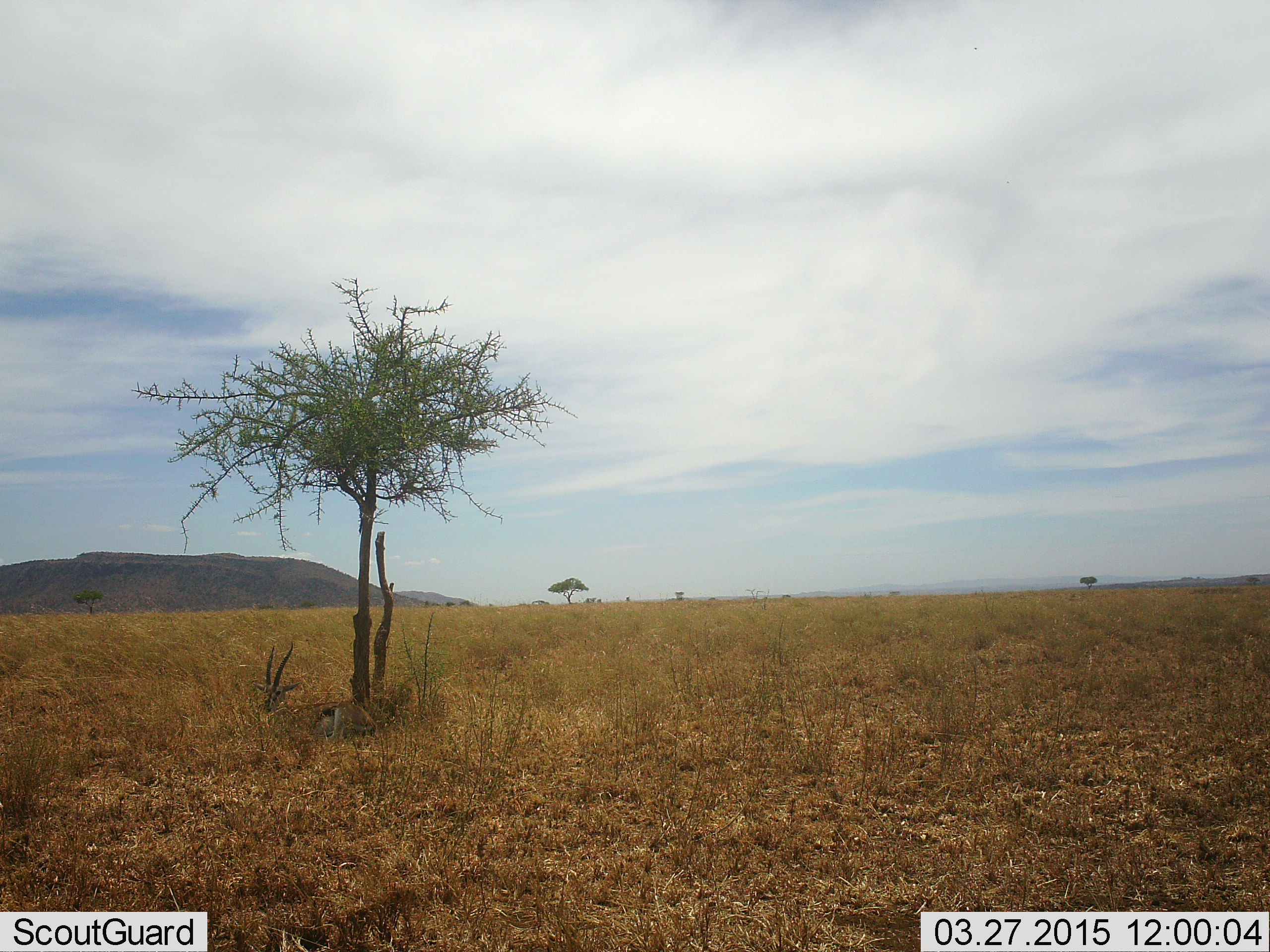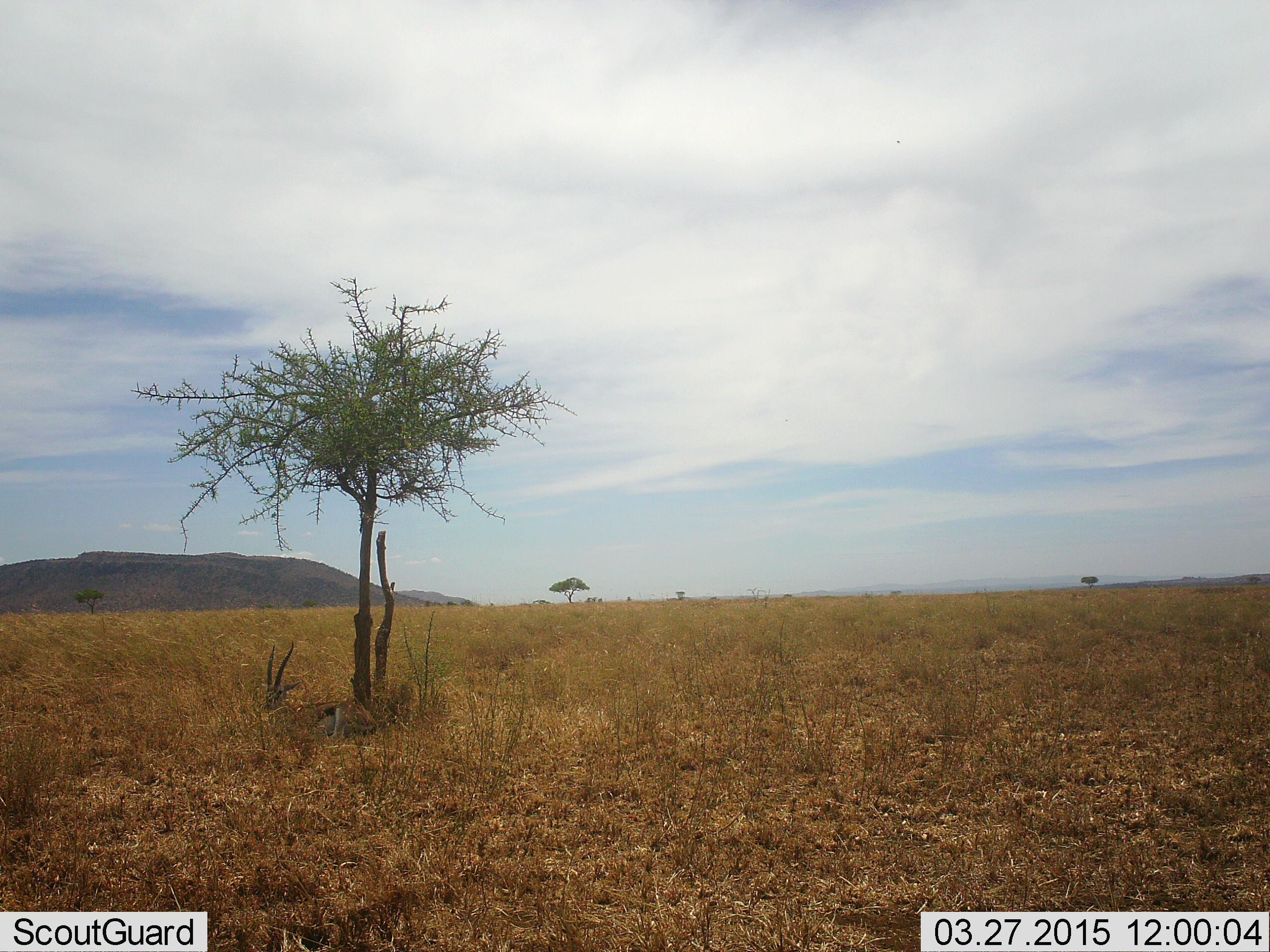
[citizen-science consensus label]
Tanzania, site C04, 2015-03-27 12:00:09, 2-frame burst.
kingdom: Animalia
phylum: Chordata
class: Mammalia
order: Artiodactyla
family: Bovidae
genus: Eudorcas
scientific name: Eudorcas thomsonii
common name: thomson's gazelle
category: gazellethomsons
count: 1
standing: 0%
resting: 100%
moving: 0%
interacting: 0%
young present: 0%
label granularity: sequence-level